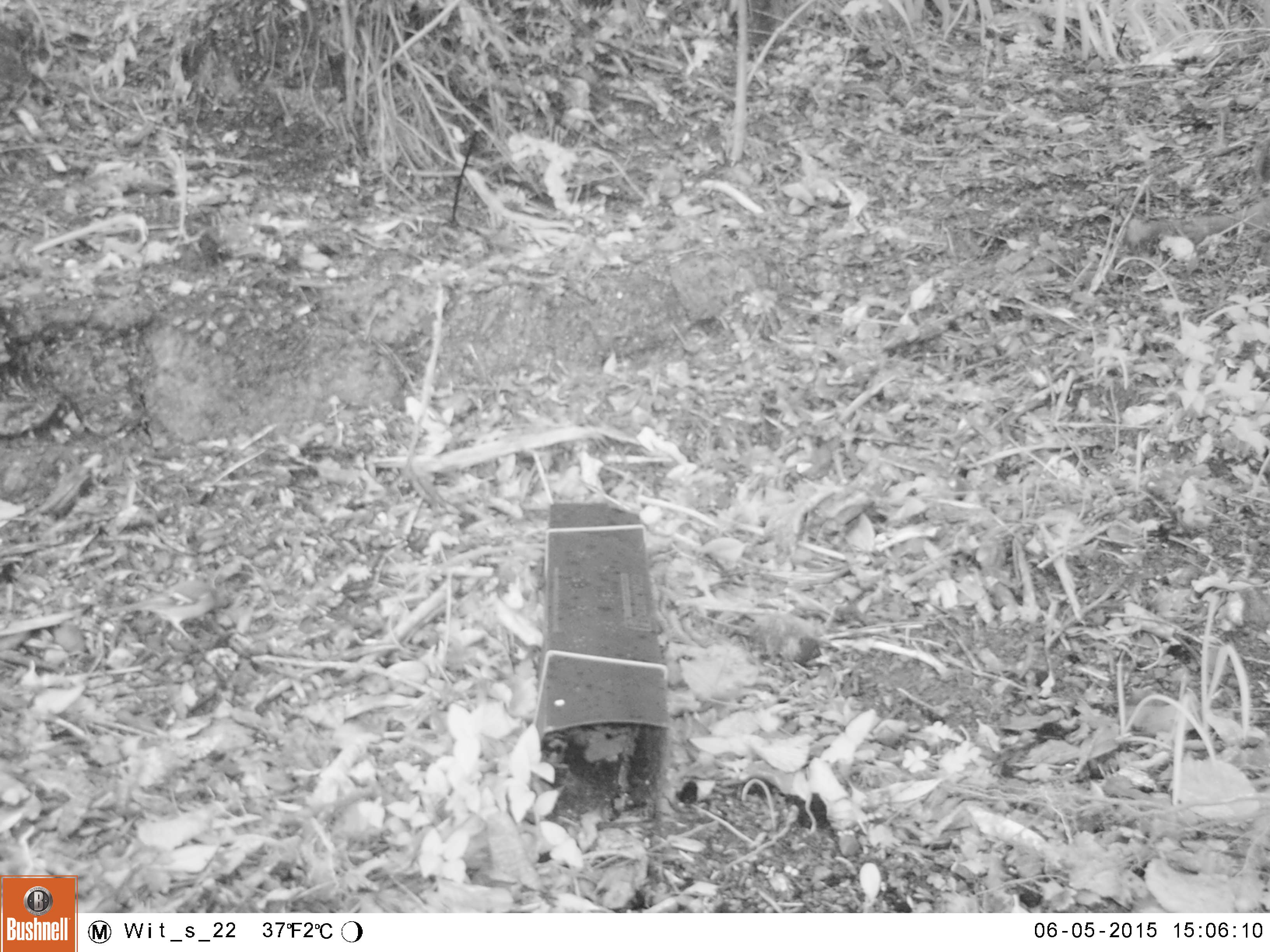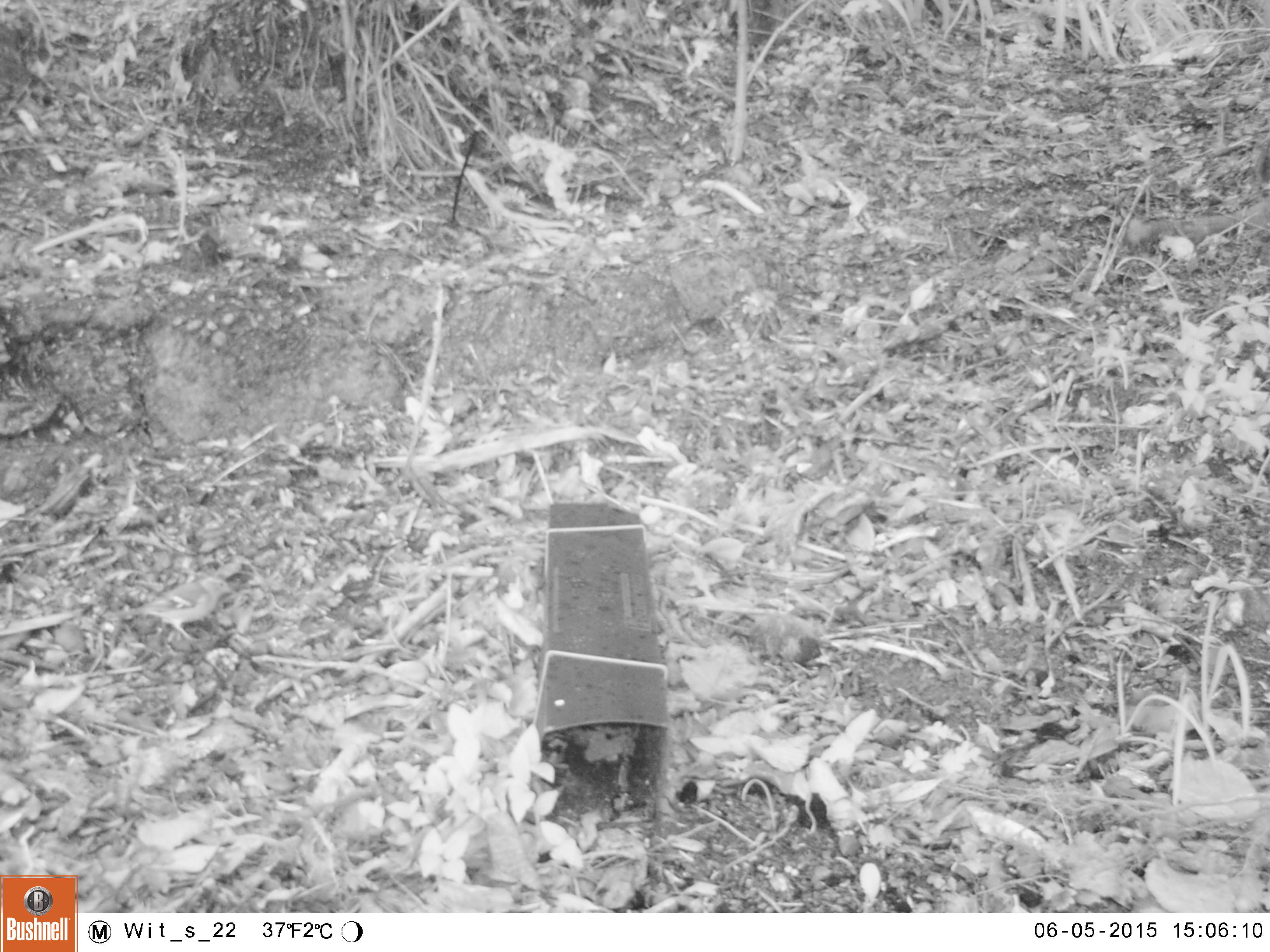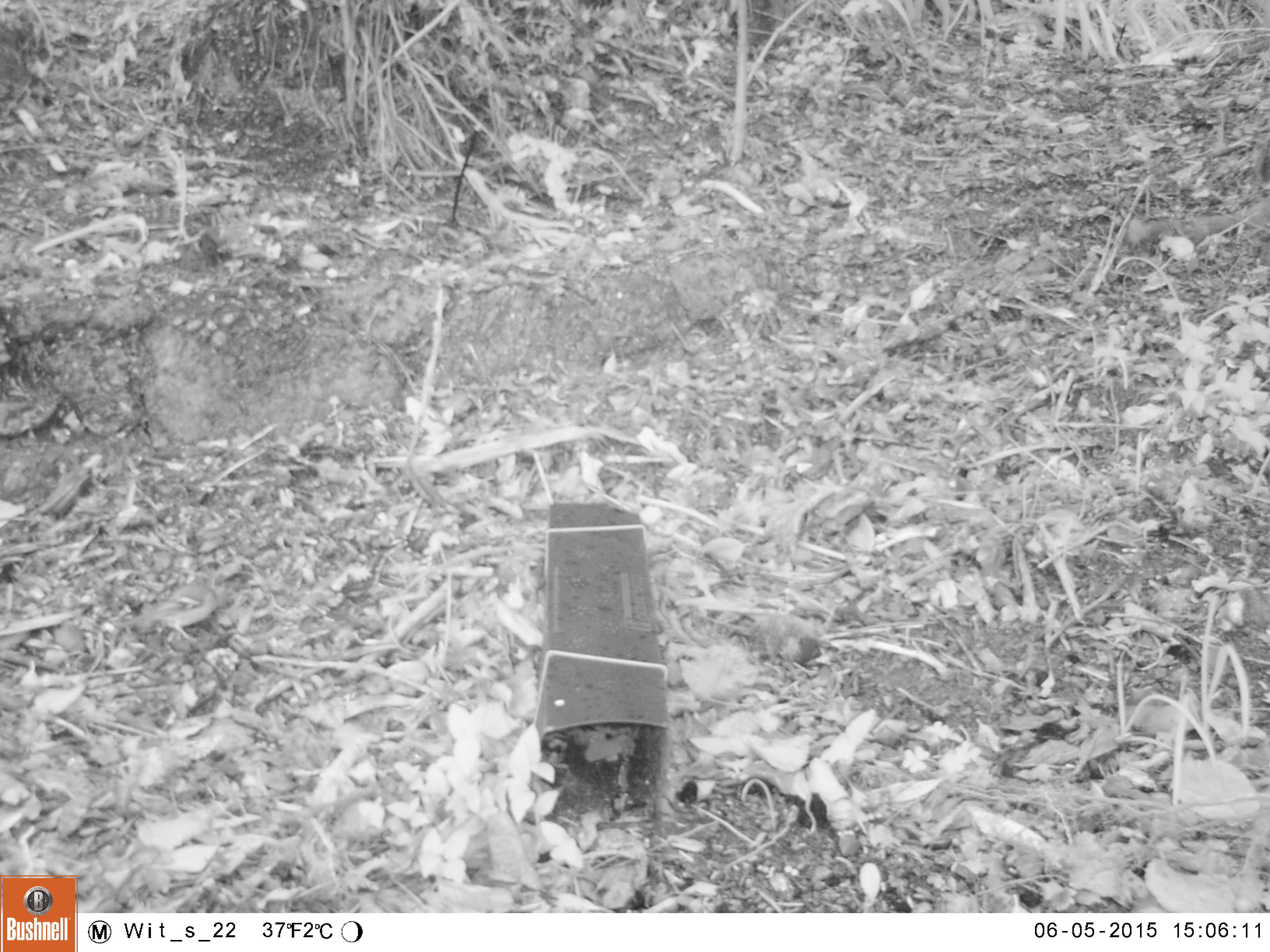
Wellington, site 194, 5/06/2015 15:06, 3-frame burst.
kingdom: Animalia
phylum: Chordata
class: Aves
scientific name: Aves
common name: bird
Bird (Aves).